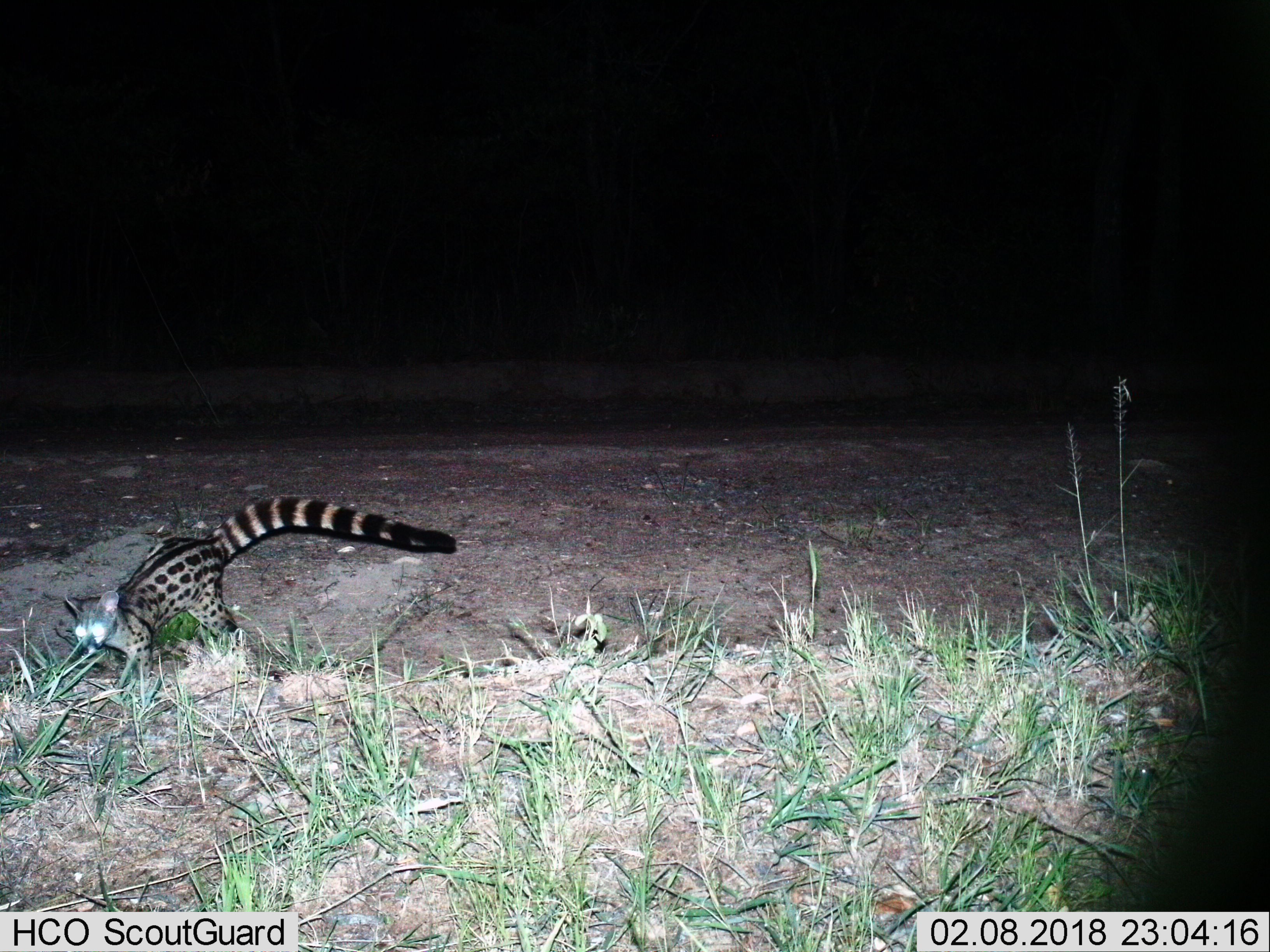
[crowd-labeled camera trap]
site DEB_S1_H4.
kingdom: Animalia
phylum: Chordata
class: Mammalia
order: Carnivora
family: Viverridae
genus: Genetta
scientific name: Genetta genetta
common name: small-spotted genet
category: genetcommonsmallspotted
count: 1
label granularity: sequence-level